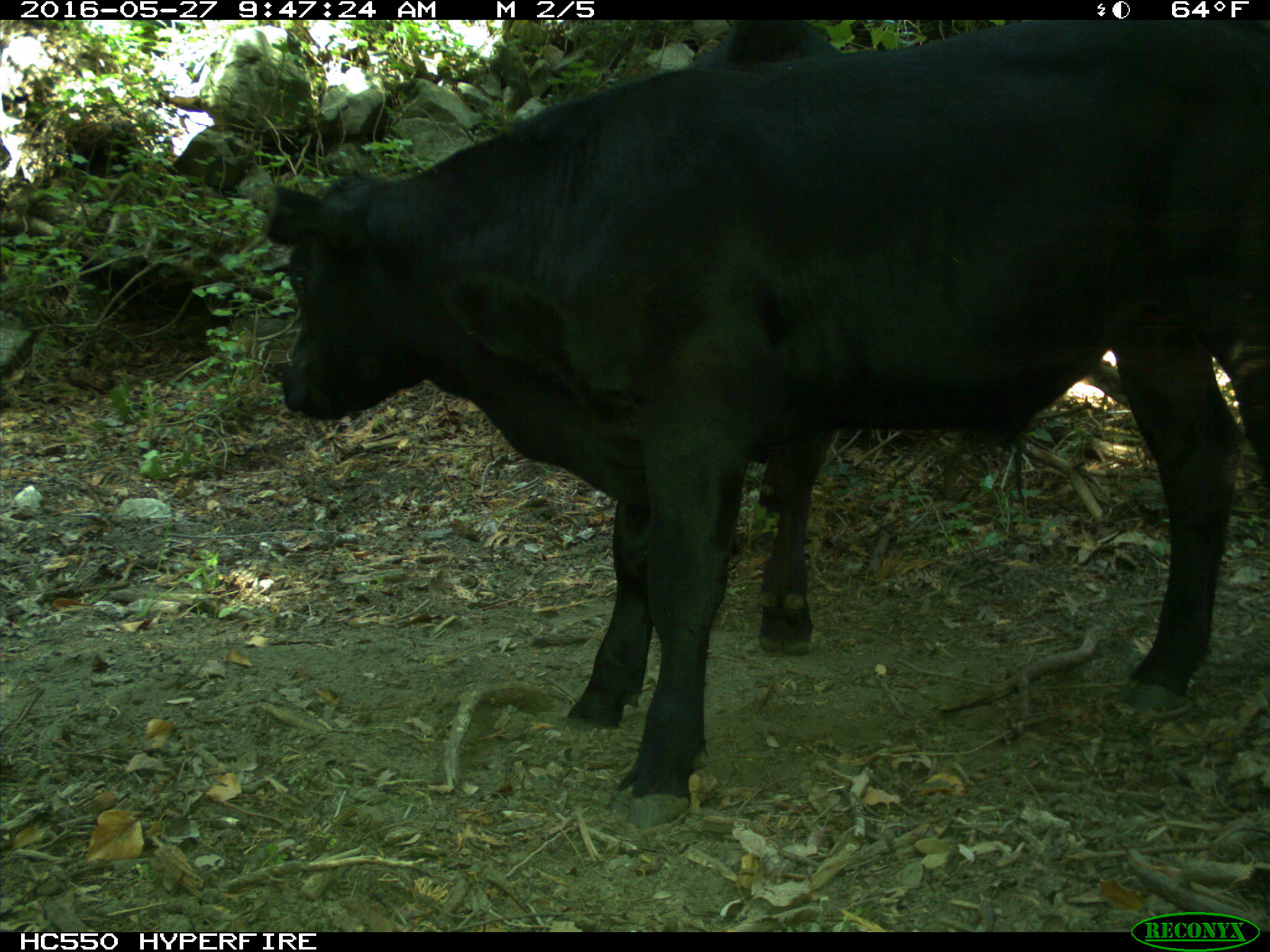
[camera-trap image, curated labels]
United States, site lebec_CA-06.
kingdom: Animalia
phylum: Chordata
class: Mammalia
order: Artiodactyla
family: Bovidae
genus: Bos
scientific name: Bos taurus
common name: domestic cow